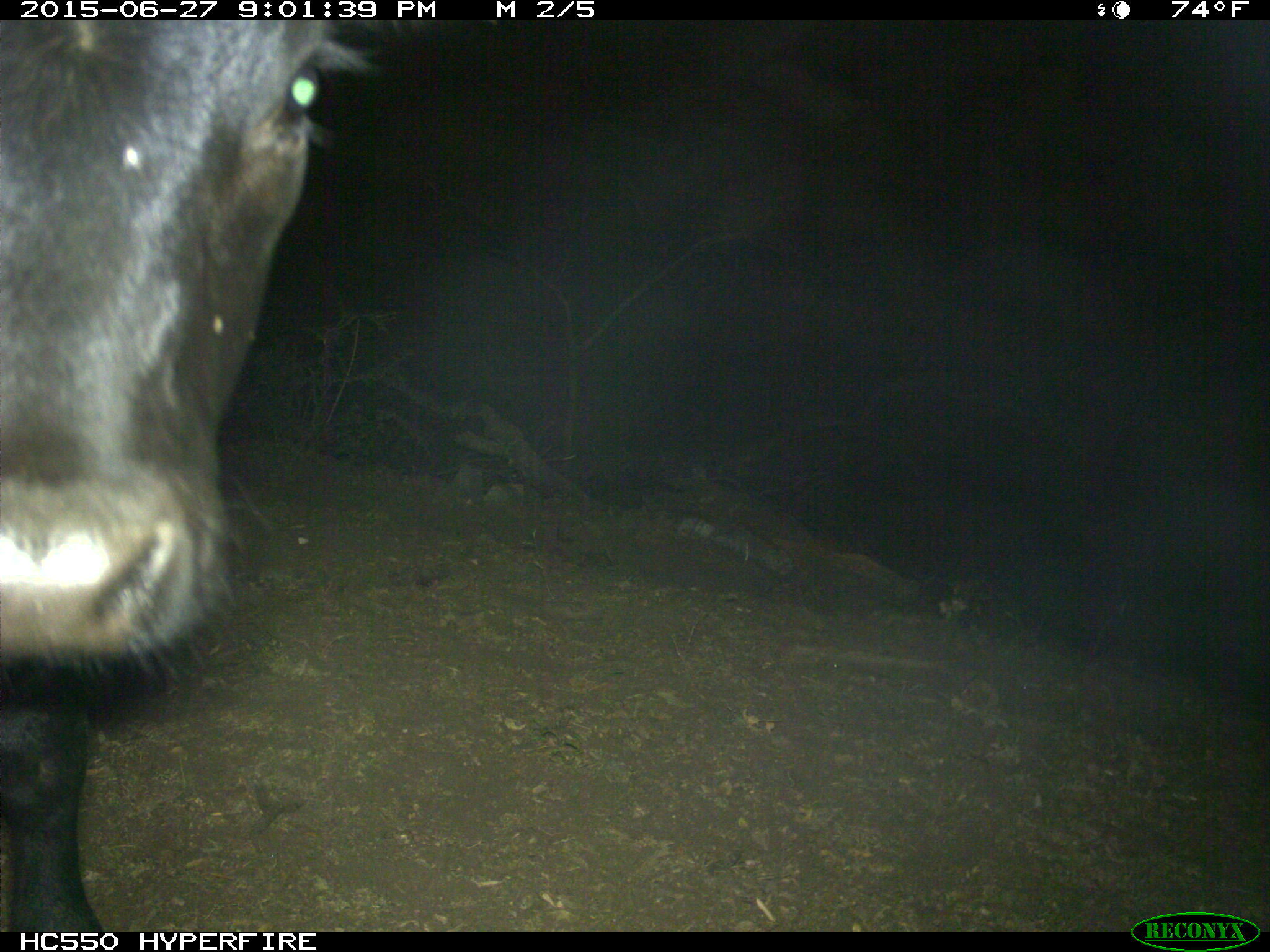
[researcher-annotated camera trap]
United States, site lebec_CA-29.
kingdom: Animalia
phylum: Chordata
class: Mammalia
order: Artiodactyla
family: Bovidae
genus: Bos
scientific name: Bos taurus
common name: domestic cow